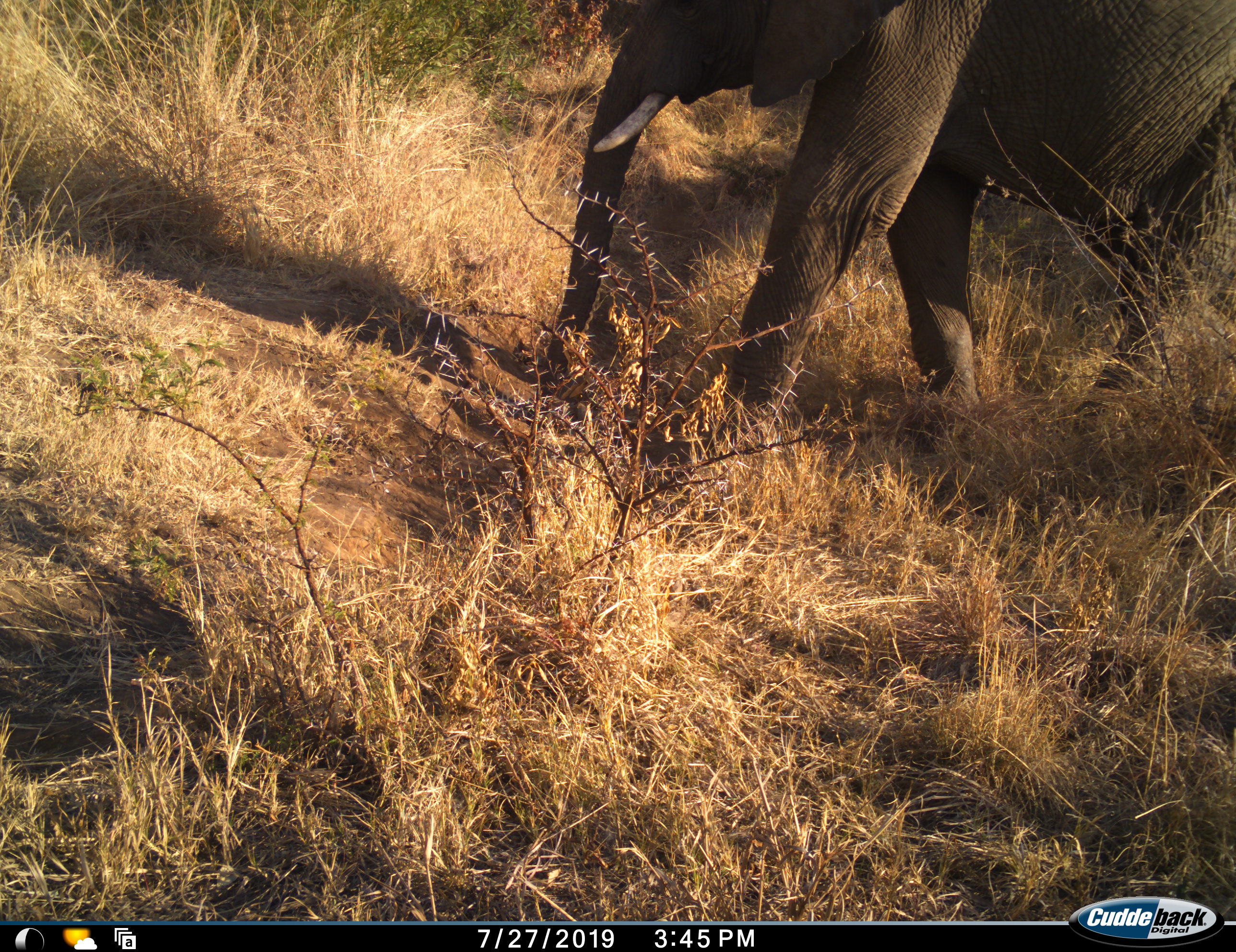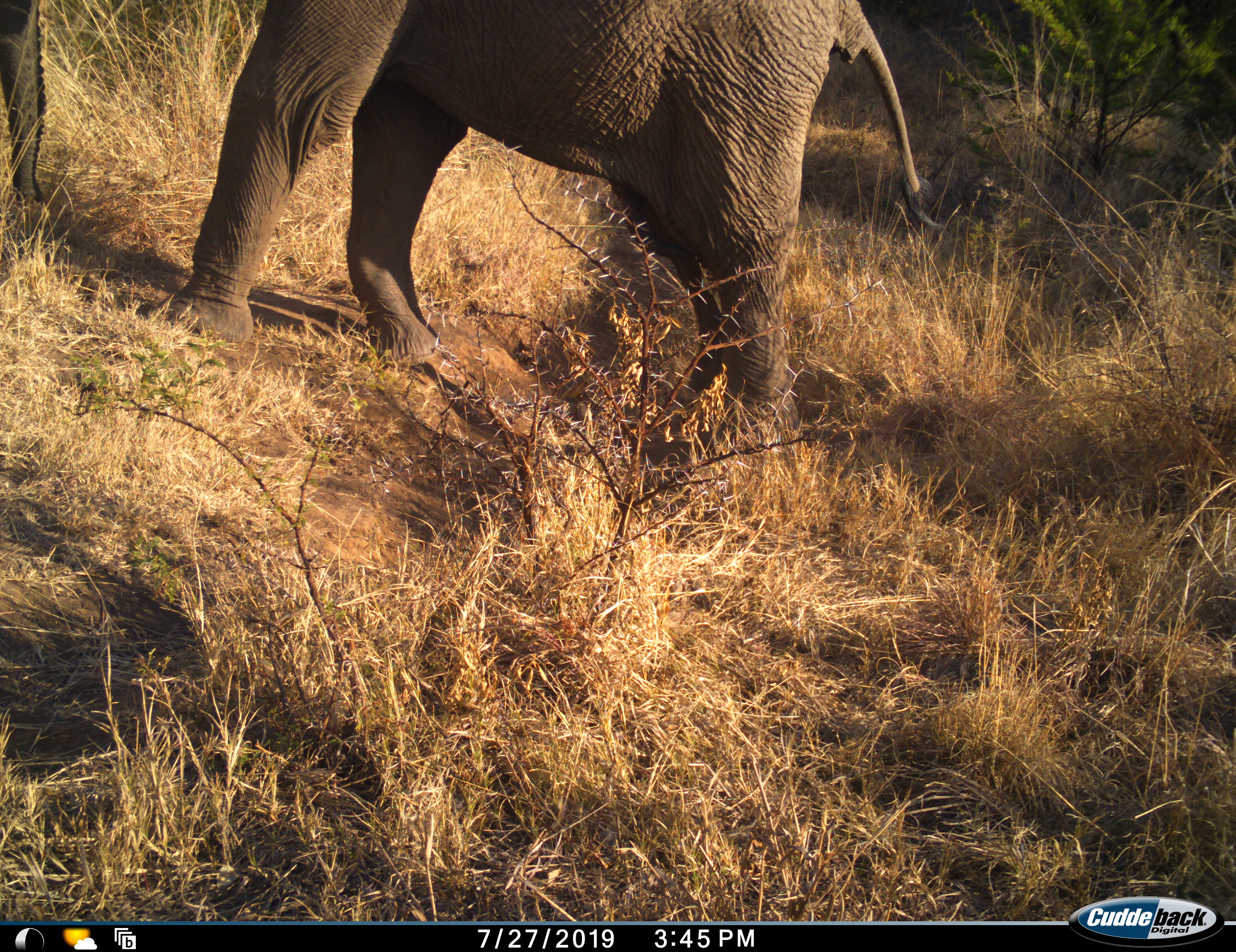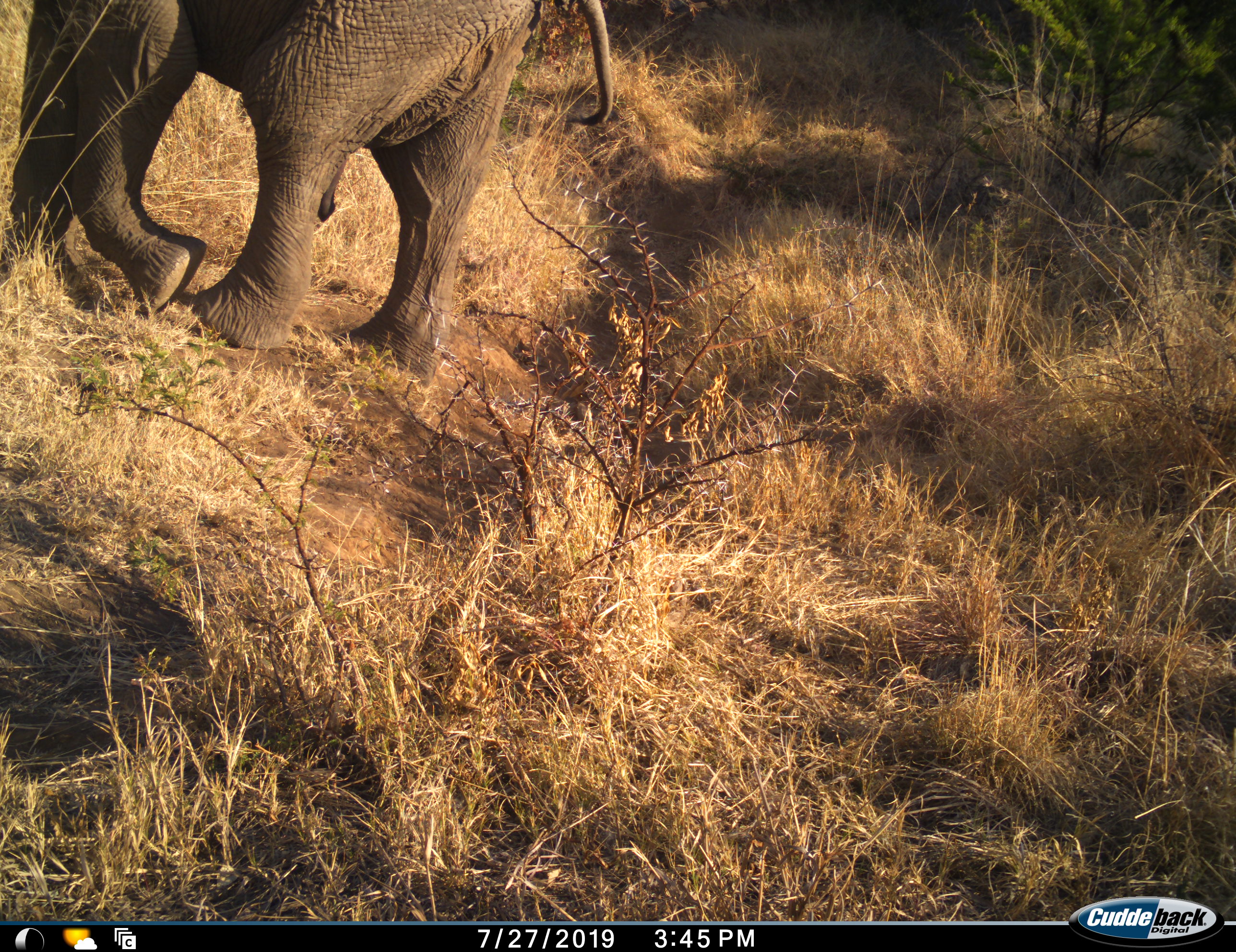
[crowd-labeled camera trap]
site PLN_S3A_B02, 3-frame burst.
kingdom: Animalia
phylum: Chordata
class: Mammalia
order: Proboscidea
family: Elephantidae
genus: Loxodonta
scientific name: Loxodonta africana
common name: african bush elephant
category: elephant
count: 1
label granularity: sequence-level